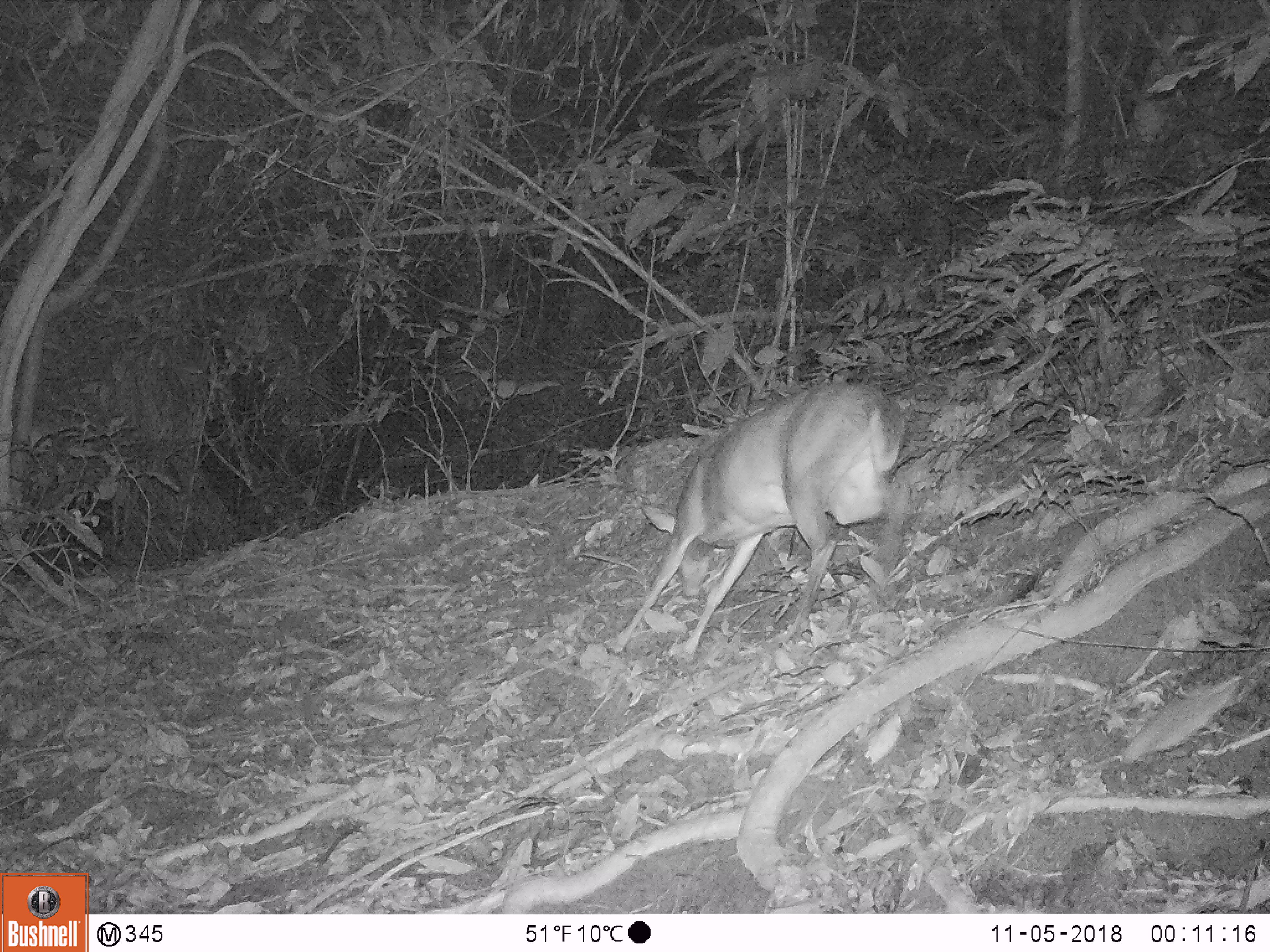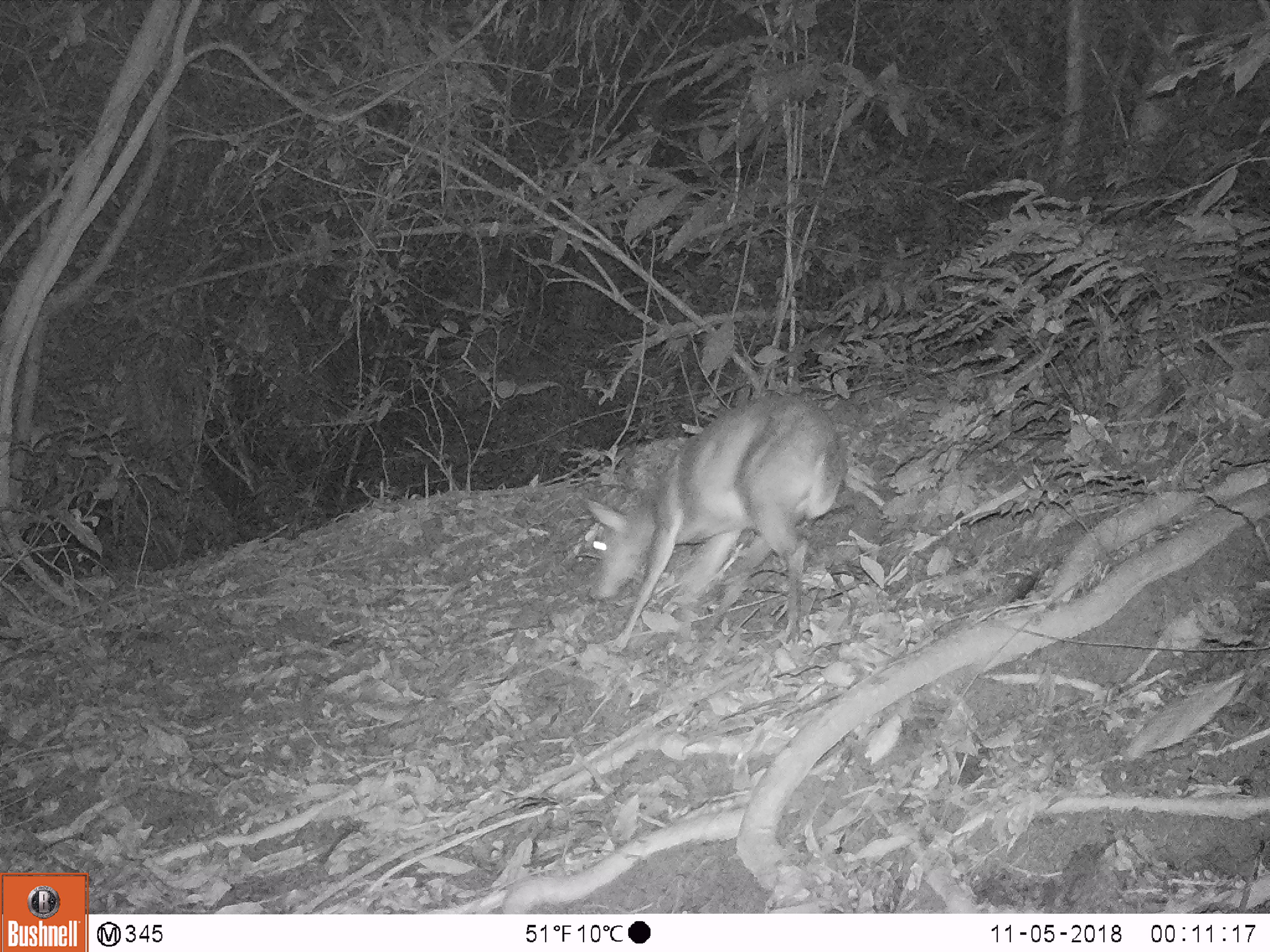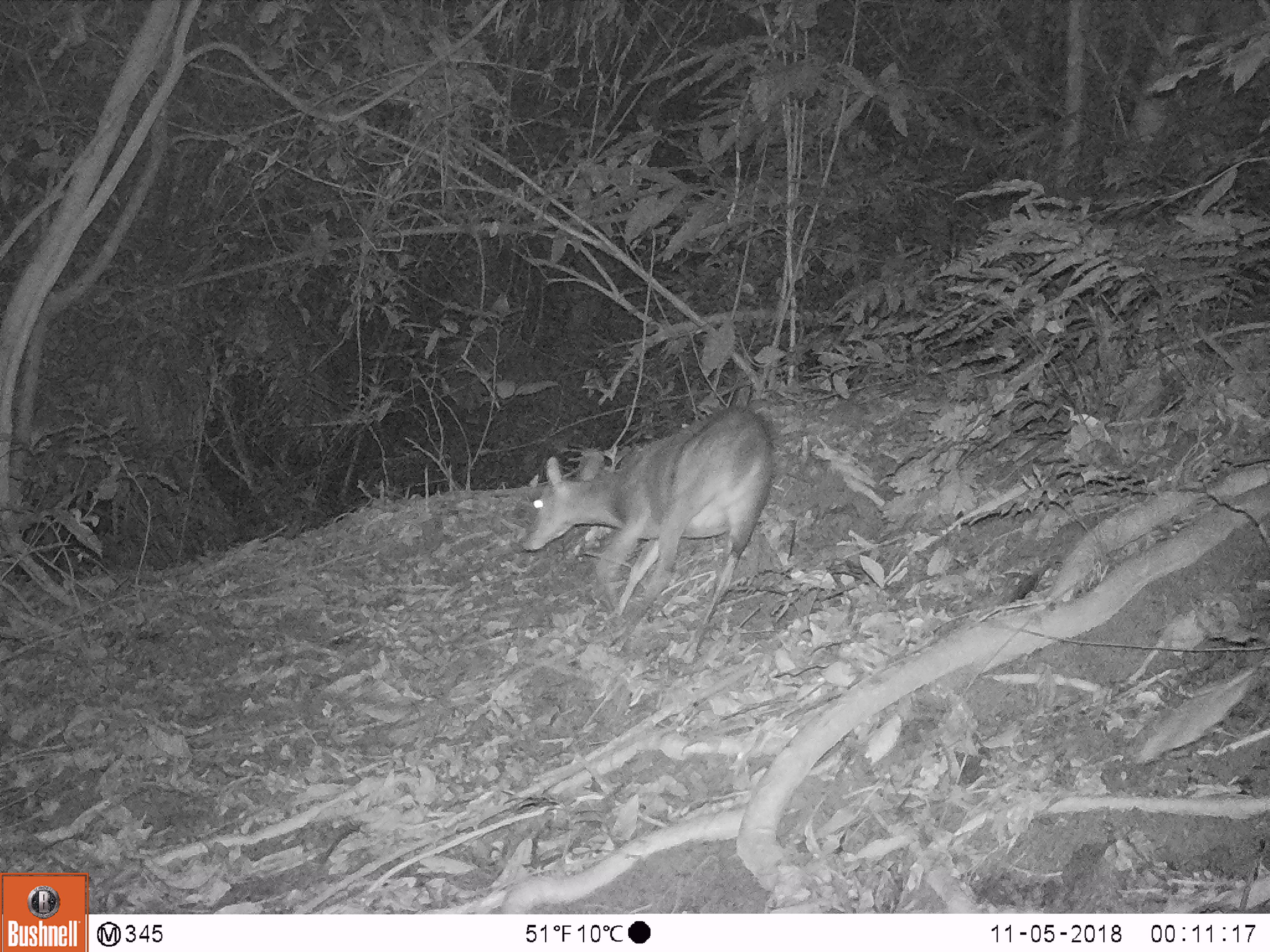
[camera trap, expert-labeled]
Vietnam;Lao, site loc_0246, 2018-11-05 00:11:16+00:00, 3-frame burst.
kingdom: Animalia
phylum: Chordata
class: Mammalia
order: Artiodactyla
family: Cervidae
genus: Muntiacus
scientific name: Muntiacus vuquangensis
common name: large-antlered muntjac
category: large antlered muntjac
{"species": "large antlered muntjac (large-antlered muntjac) (Muntiacus vuquangensis)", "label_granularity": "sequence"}